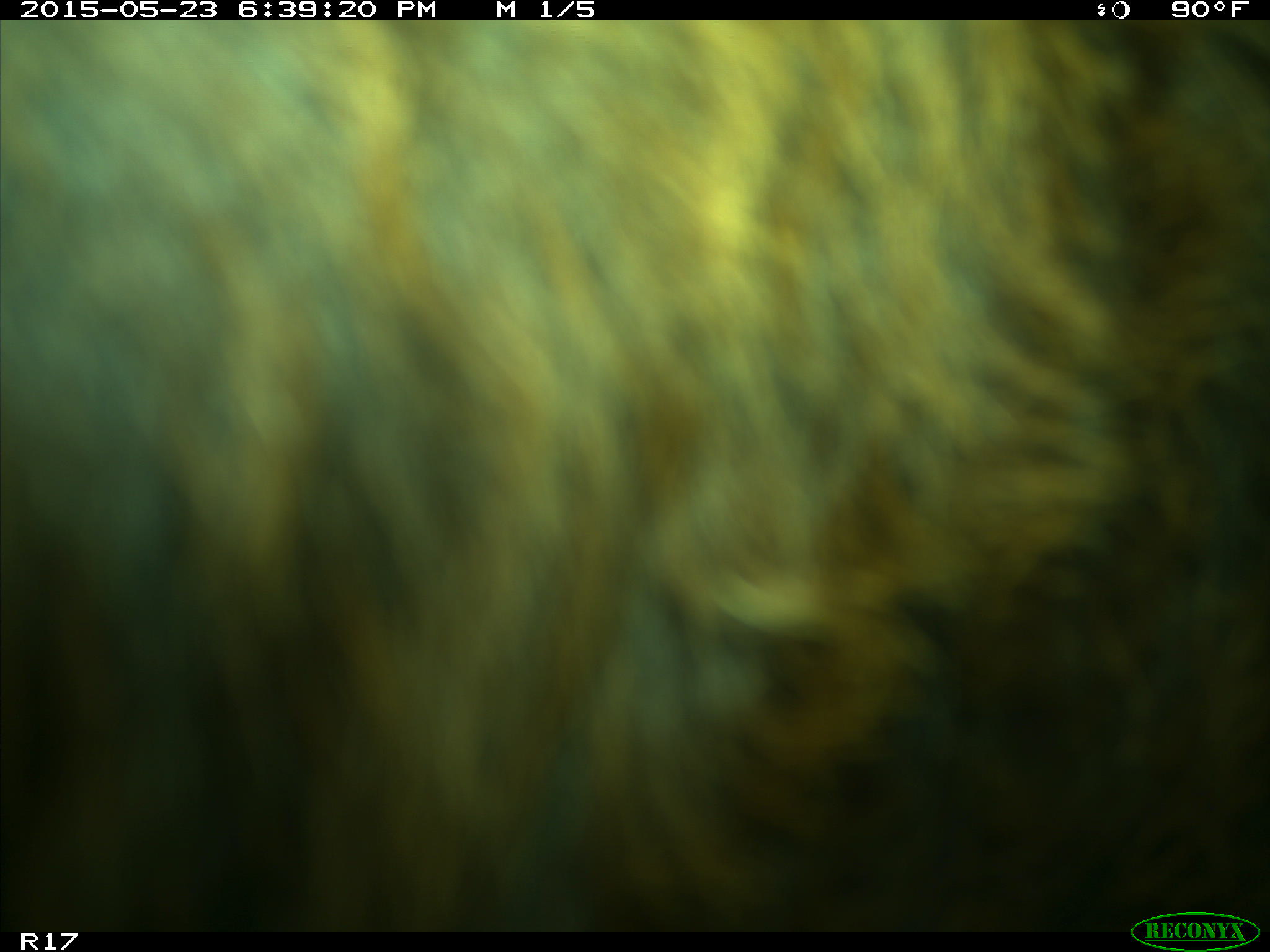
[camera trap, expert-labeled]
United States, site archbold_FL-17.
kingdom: Animalia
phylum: Chordata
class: Mammalia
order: Artiodactyla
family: Bovidae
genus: Bos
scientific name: Bos taurus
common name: domestic cow